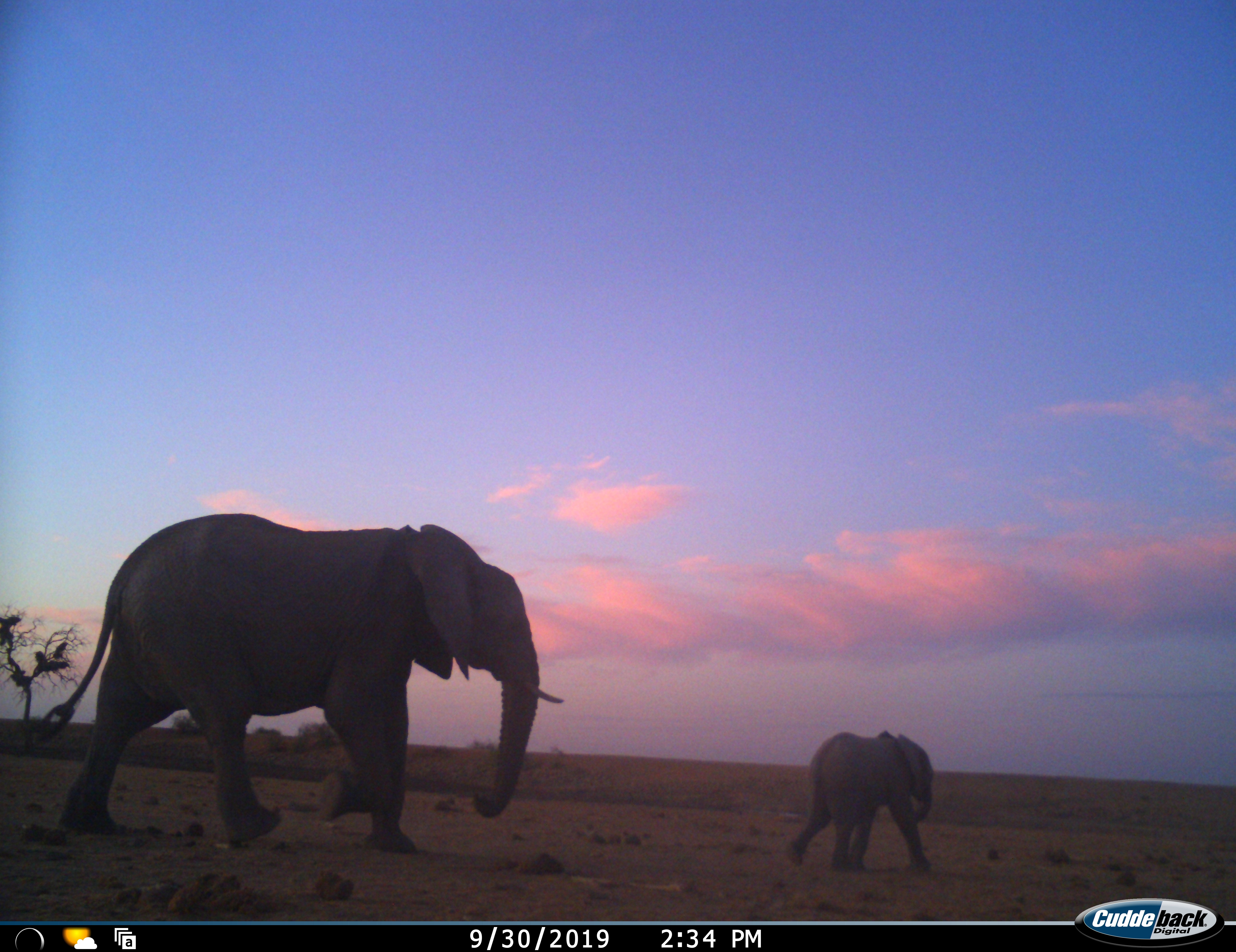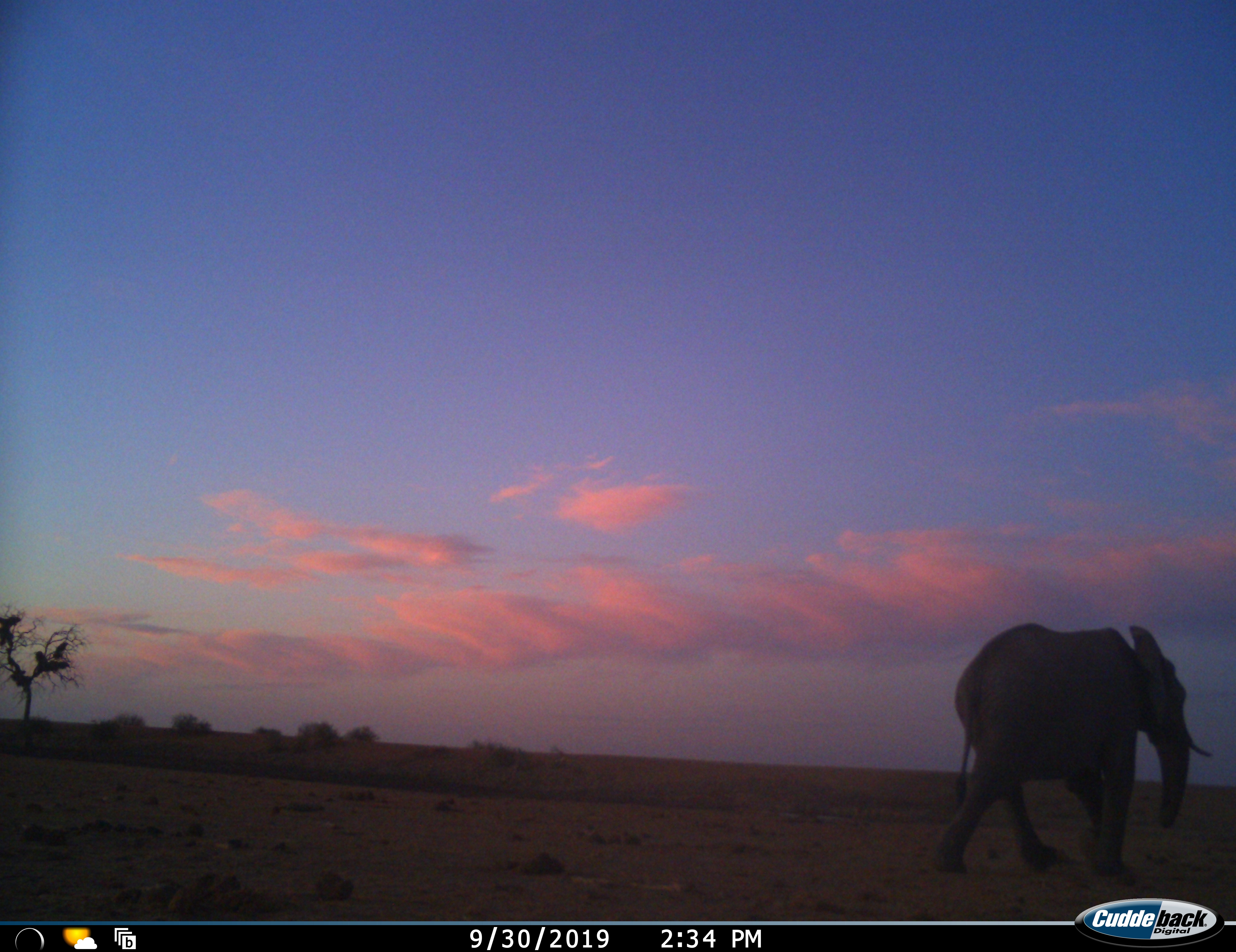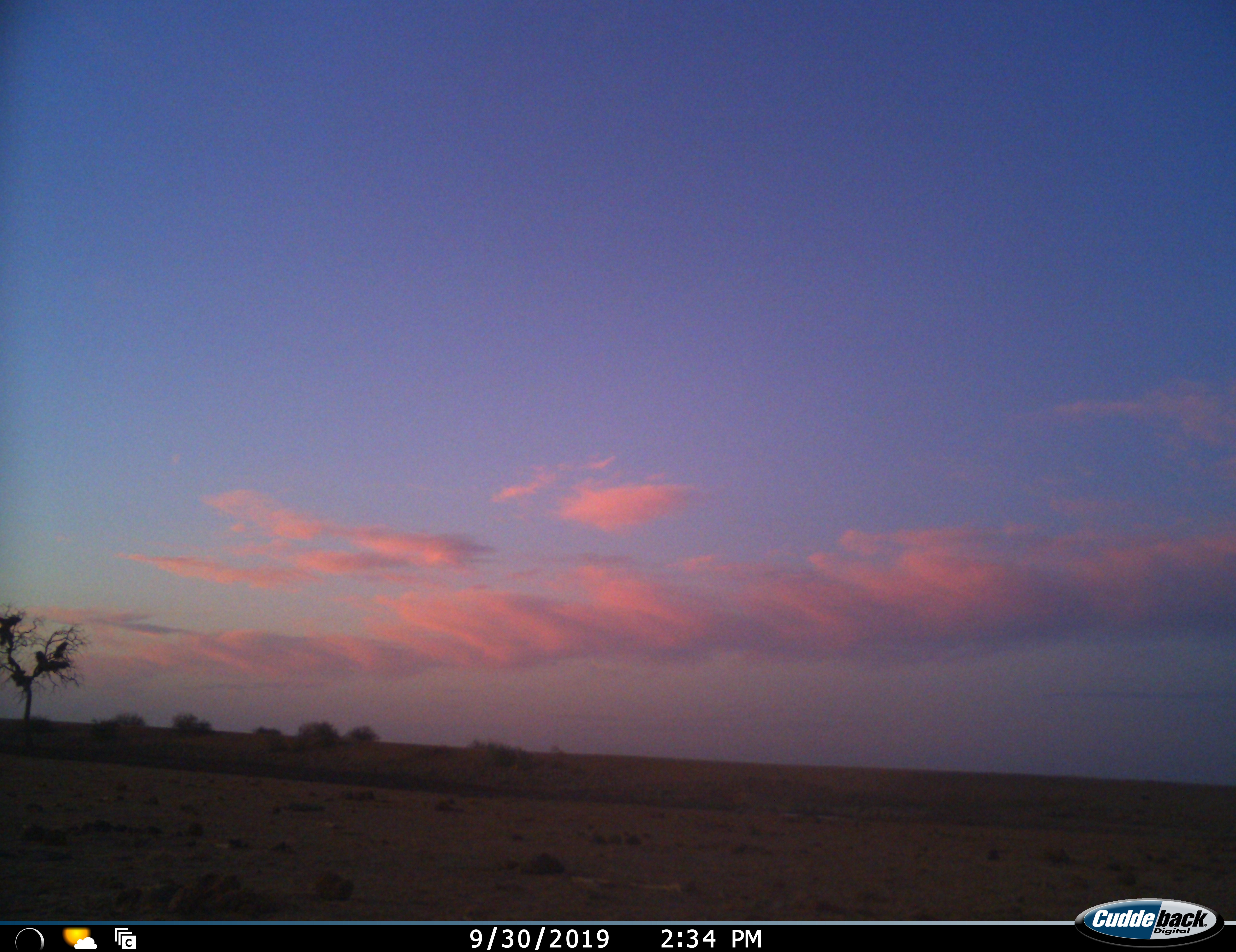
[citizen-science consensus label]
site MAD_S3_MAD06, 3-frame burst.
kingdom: Animalia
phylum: Chordata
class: Mammalia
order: Proboscidea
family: Elephantidae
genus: Loxodonta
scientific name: Loxodonta africana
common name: african bush elephant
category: elephant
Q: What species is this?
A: Elephant (african bush elephant) (Loxodonta africana).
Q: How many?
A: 2.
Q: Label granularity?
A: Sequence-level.